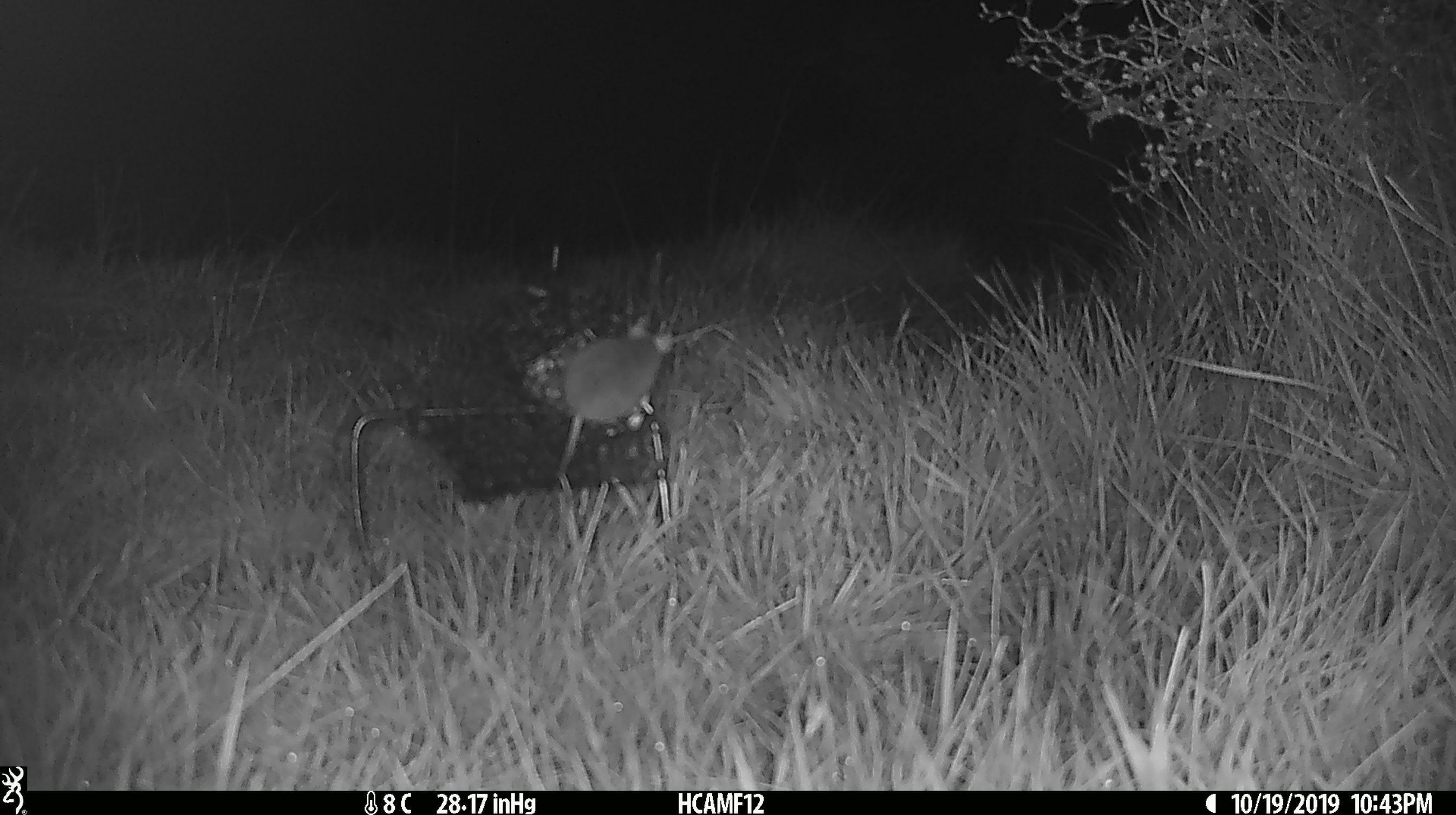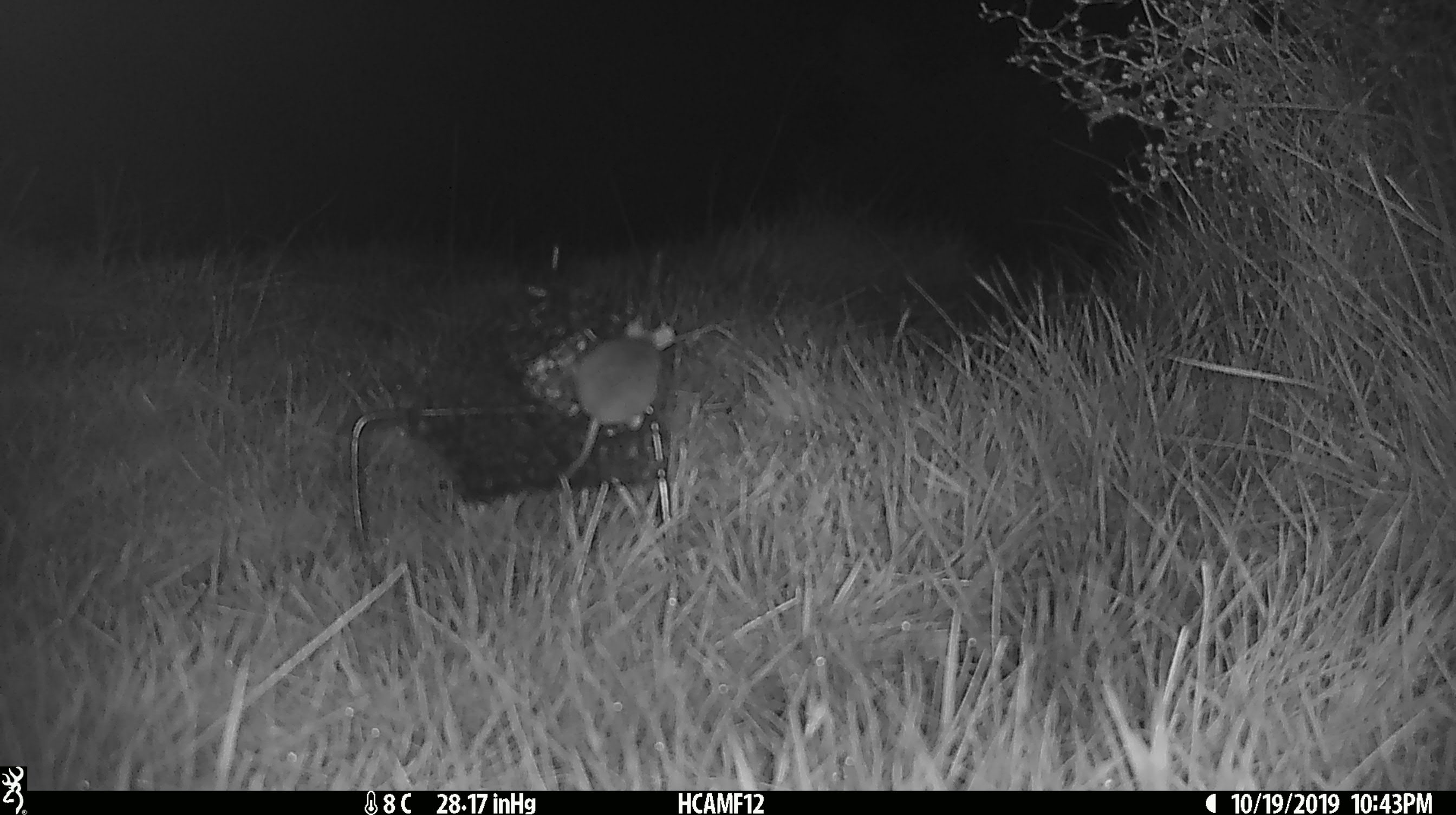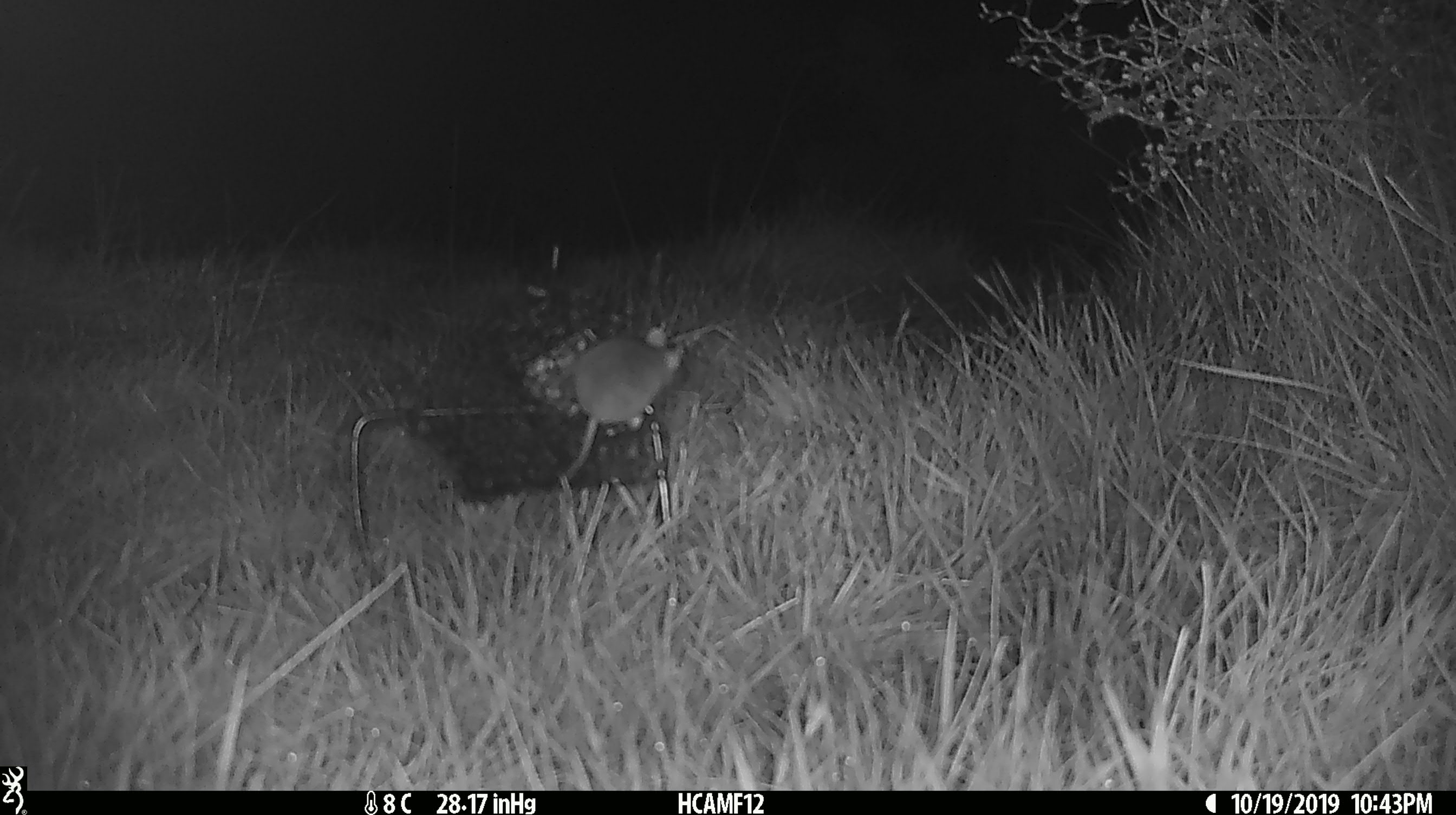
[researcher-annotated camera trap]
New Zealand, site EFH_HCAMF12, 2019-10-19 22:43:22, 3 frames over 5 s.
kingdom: Animalia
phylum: Chordata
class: Mammalia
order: Rodentia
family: Muridae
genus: Mus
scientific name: Mus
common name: mouse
Mouse (Mus).